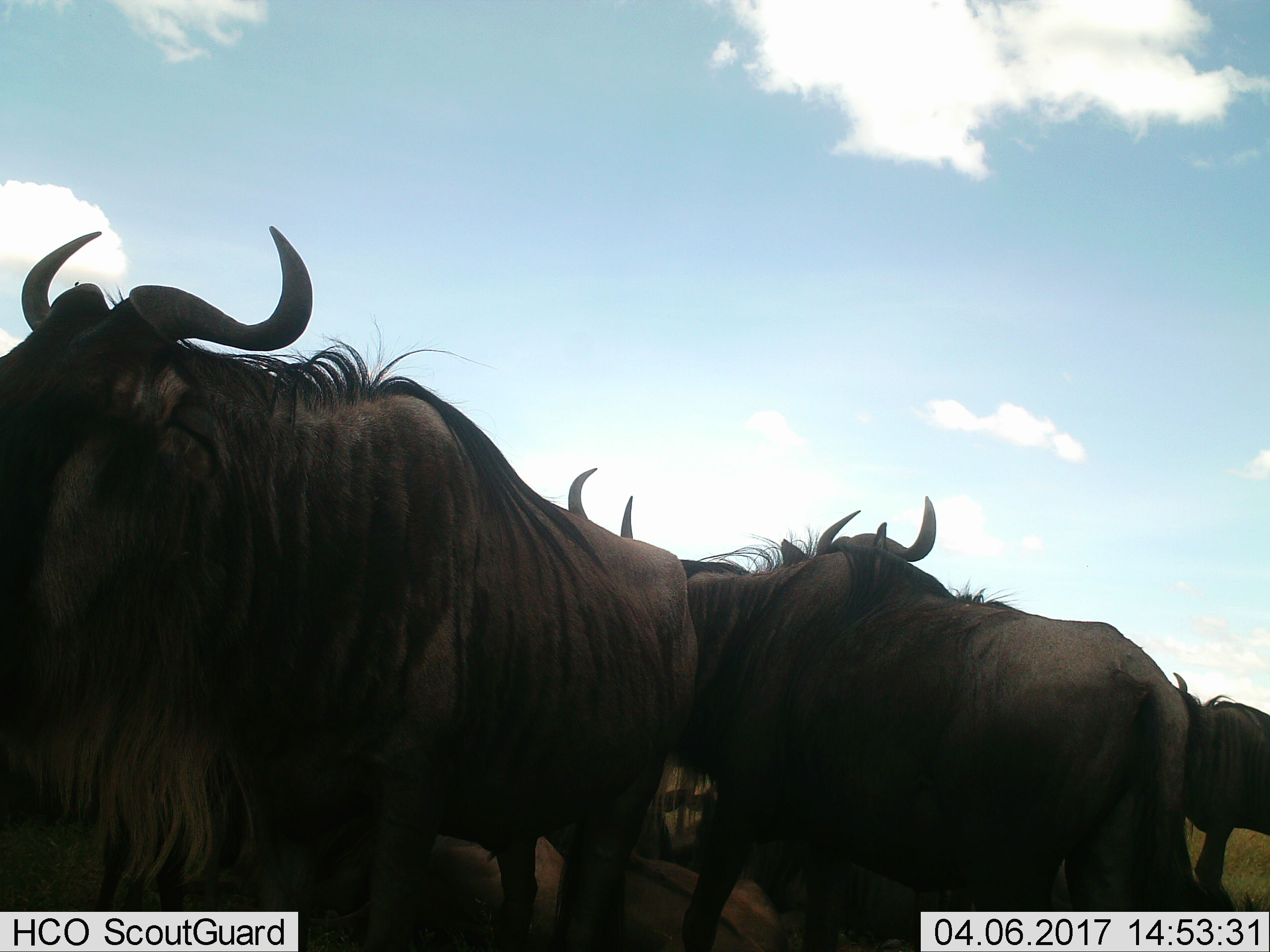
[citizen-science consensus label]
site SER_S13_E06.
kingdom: Animalia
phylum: Chordata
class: Mammalia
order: Artiodactyla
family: Bovidae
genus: Connochaetes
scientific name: Connochaetes taurinus taurinus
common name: blue wildebeest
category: wildebeestblue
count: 7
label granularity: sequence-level